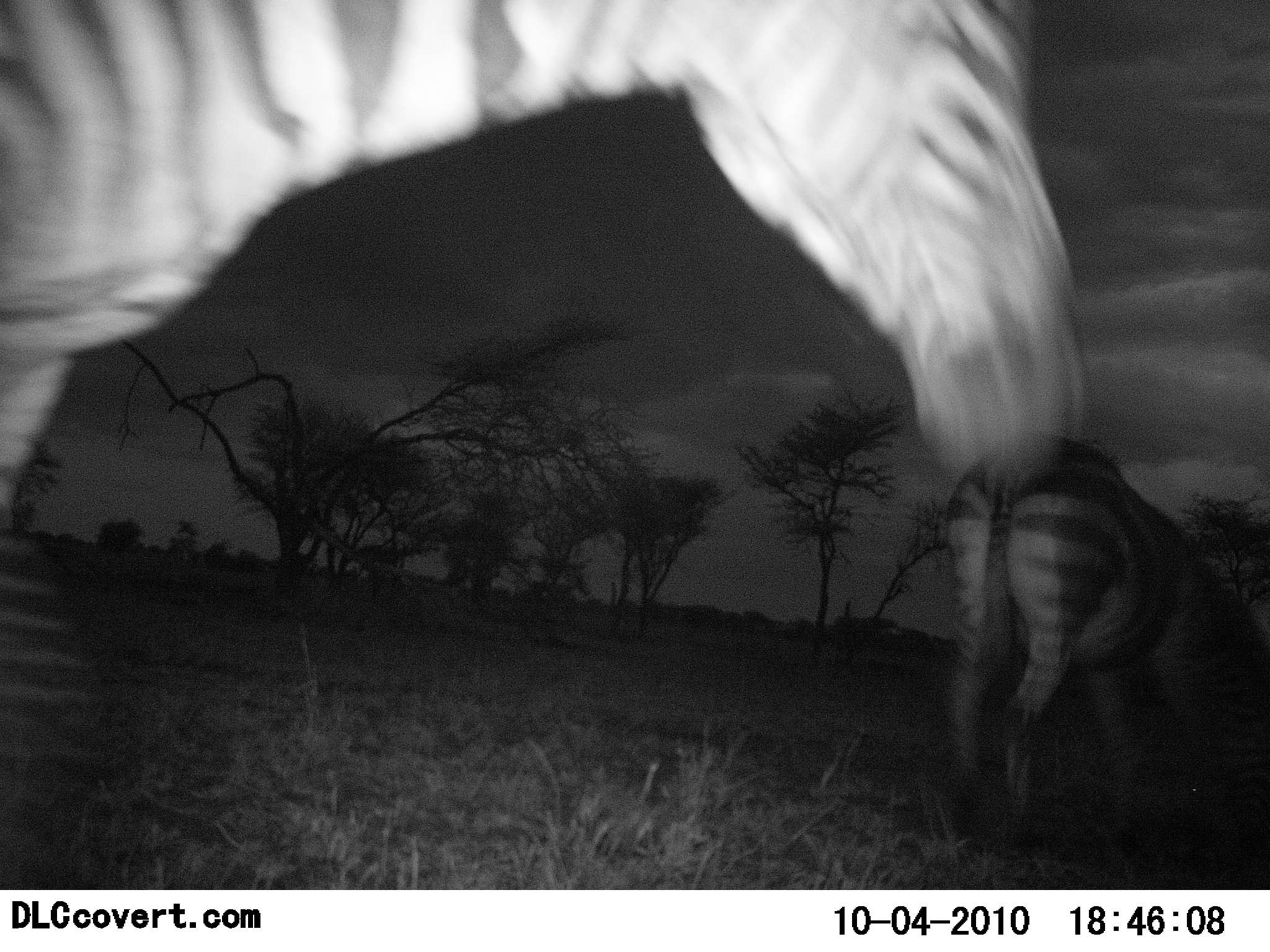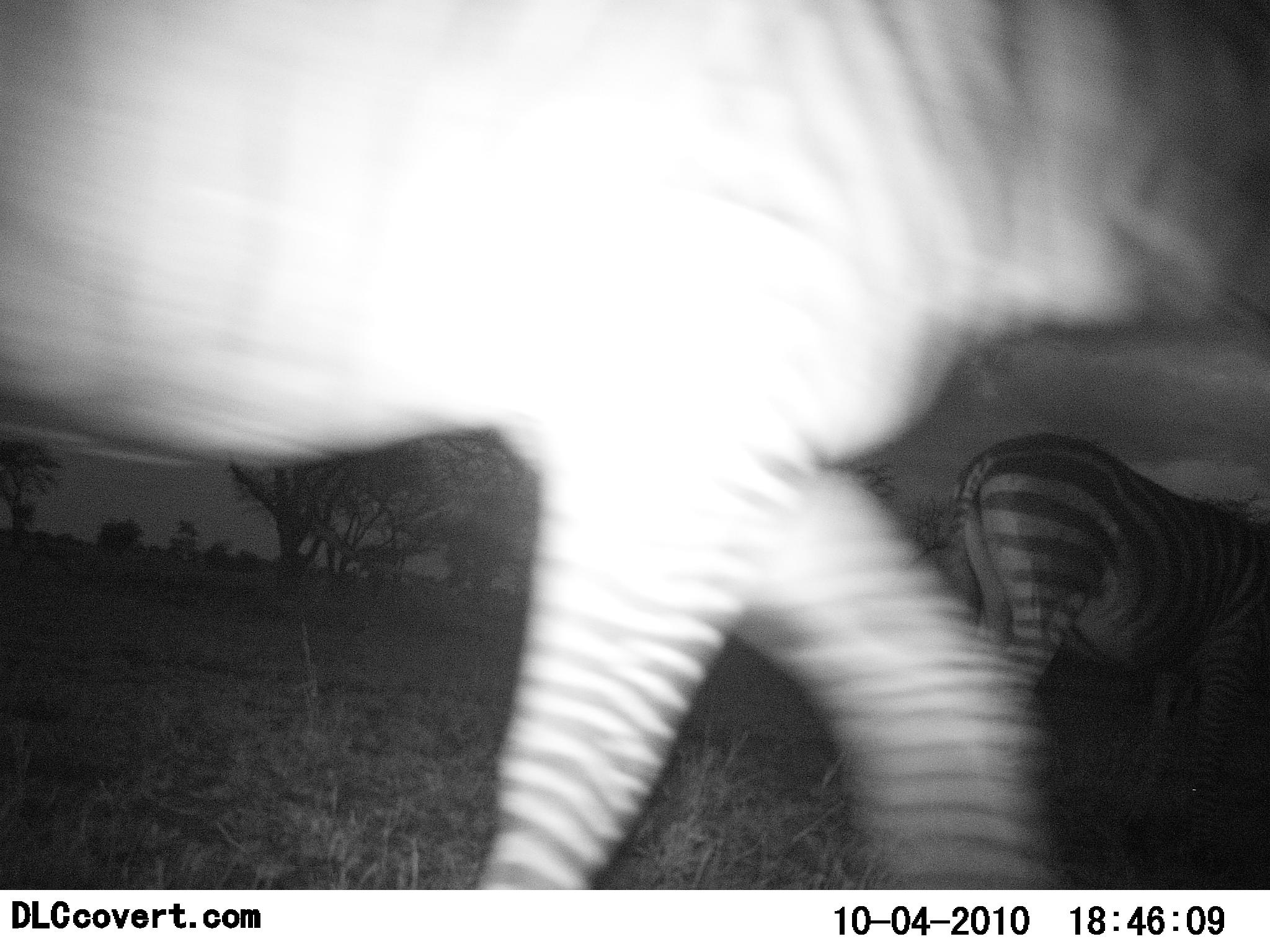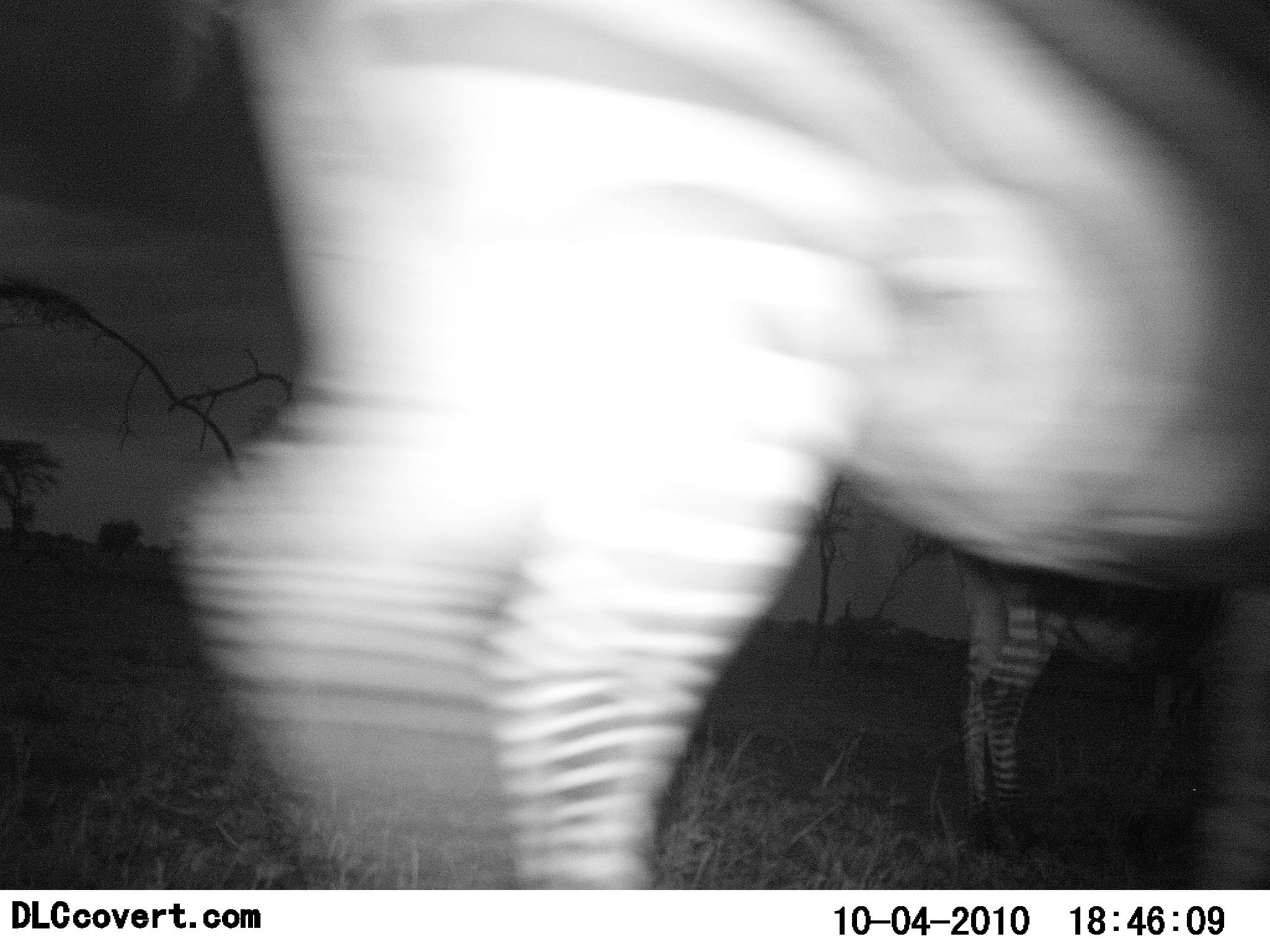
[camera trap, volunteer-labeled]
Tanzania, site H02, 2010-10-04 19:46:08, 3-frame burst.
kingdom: Animalia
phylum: Chordata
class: Mammalia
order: Perissodactyla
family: Equidae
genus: Equus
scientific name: Equus quagga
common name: plains zebra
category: zebra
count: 2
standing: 29%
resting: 0%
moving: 93%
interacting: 0%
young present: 0%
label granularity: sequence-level